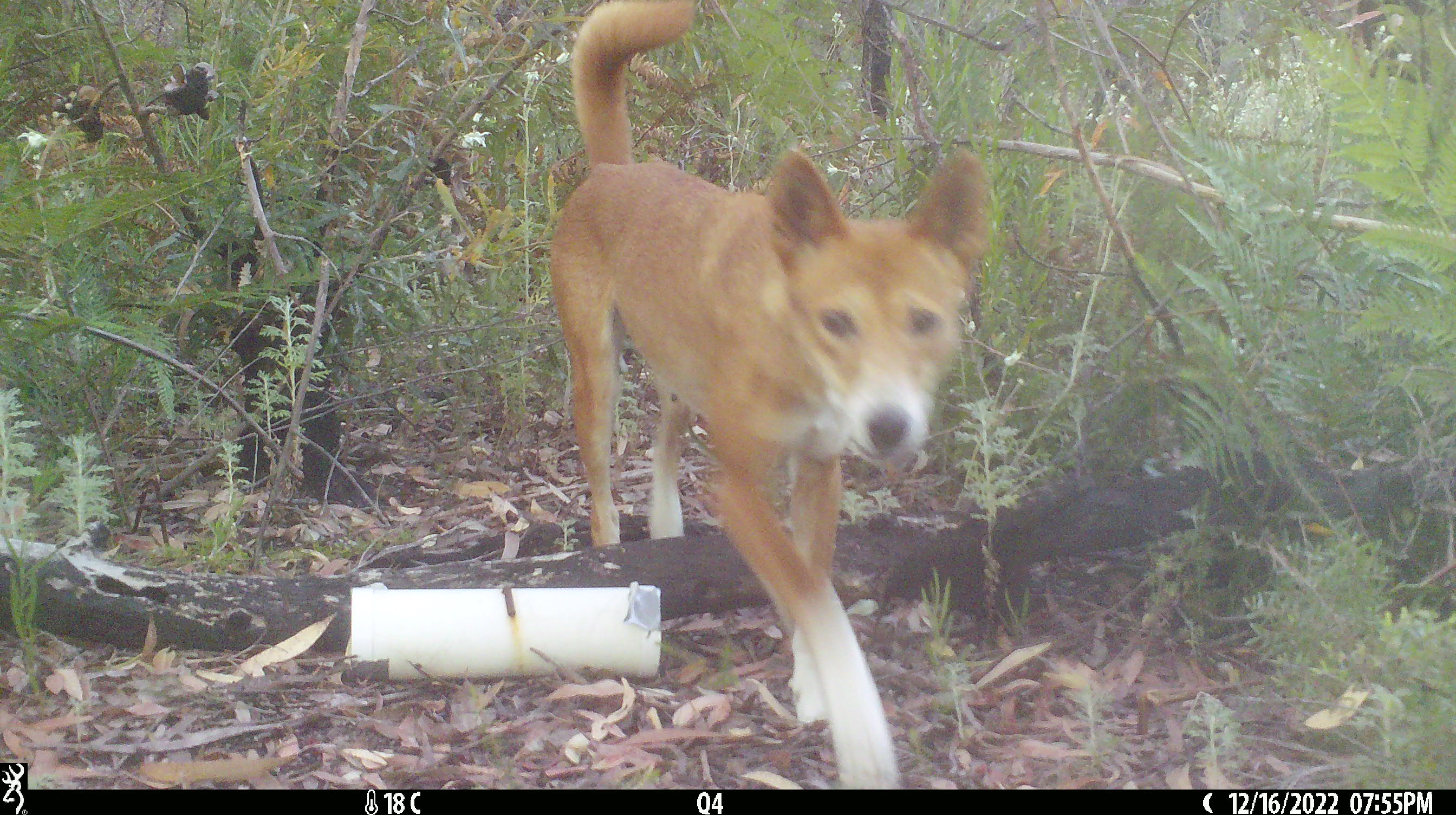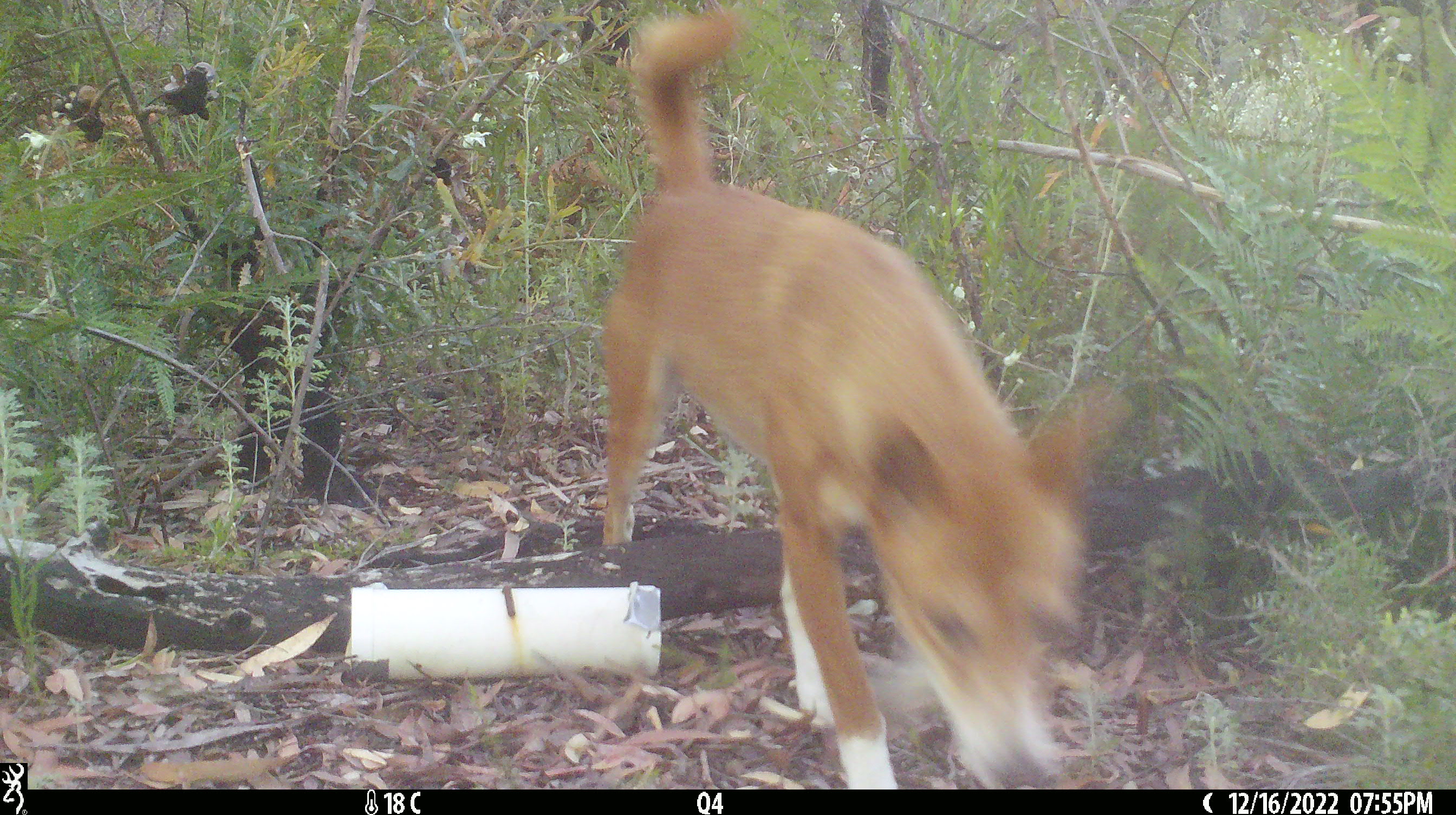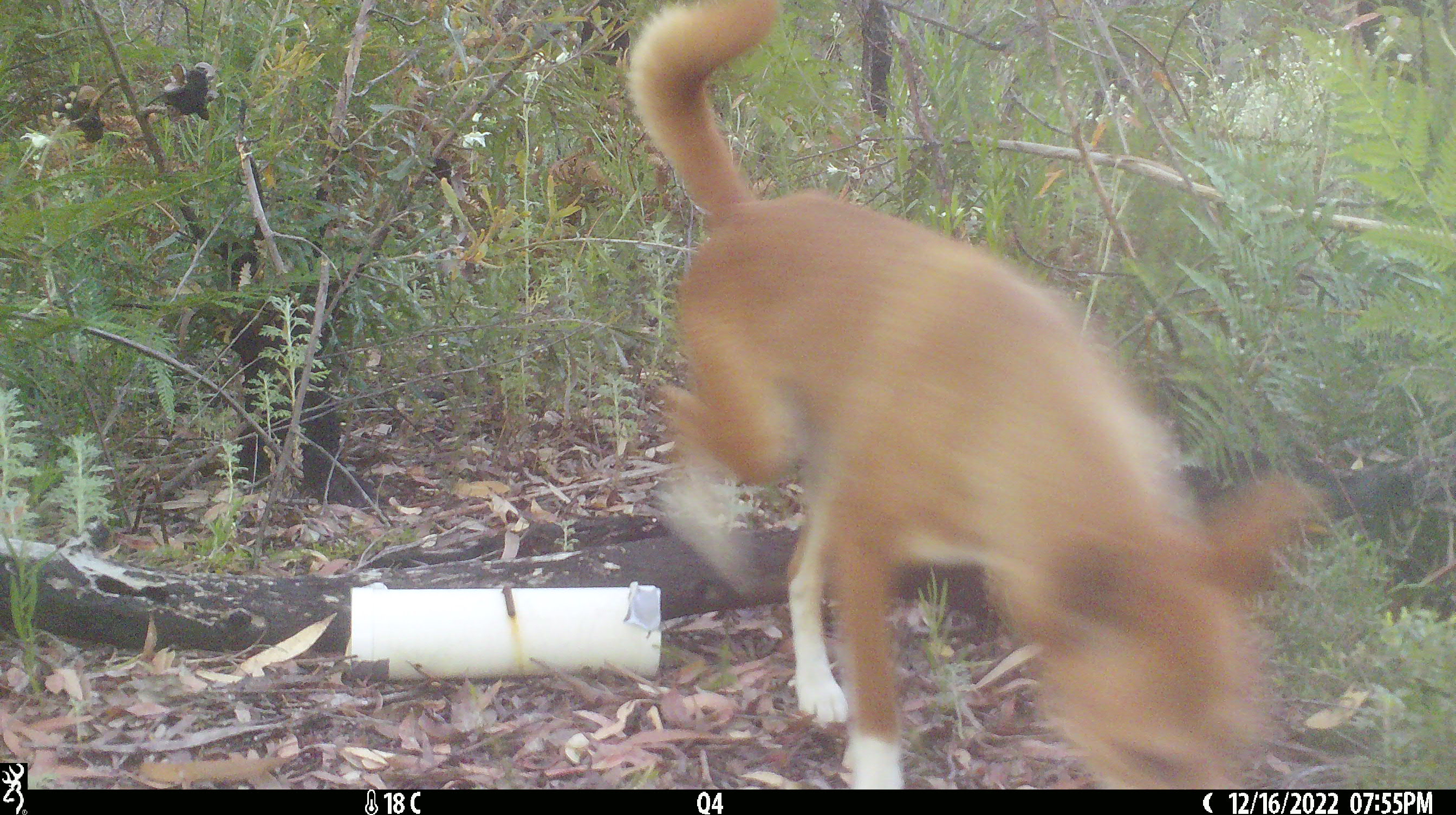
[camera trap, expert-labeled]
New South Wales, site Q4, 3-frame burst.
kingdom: Animalia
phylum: Chordata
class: Mammalia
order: Carnivora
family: Canidae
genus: Canis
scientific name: Canis familiaris dingo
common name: dingo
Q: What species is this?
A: Dingo (Canis familiaris dingo).